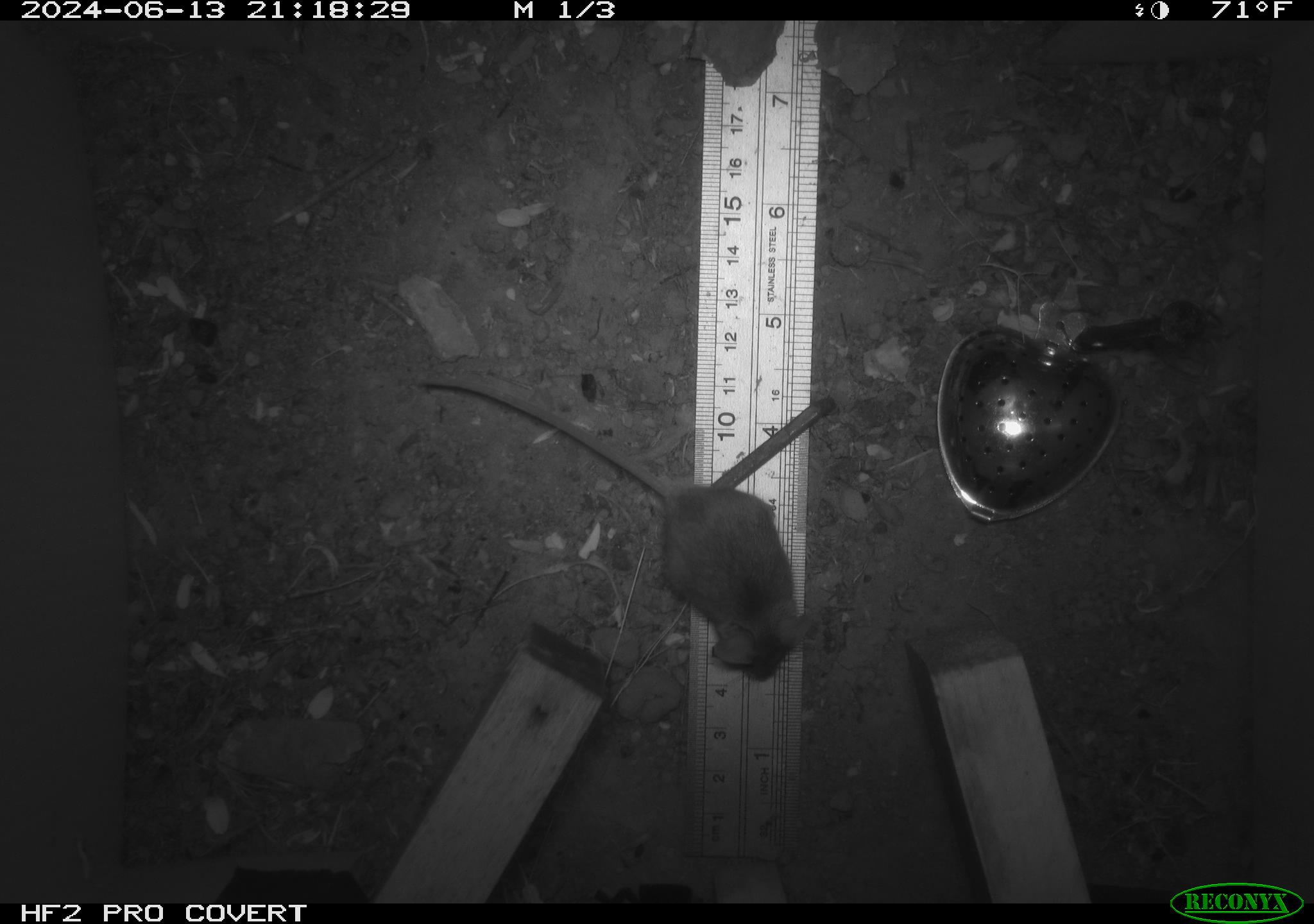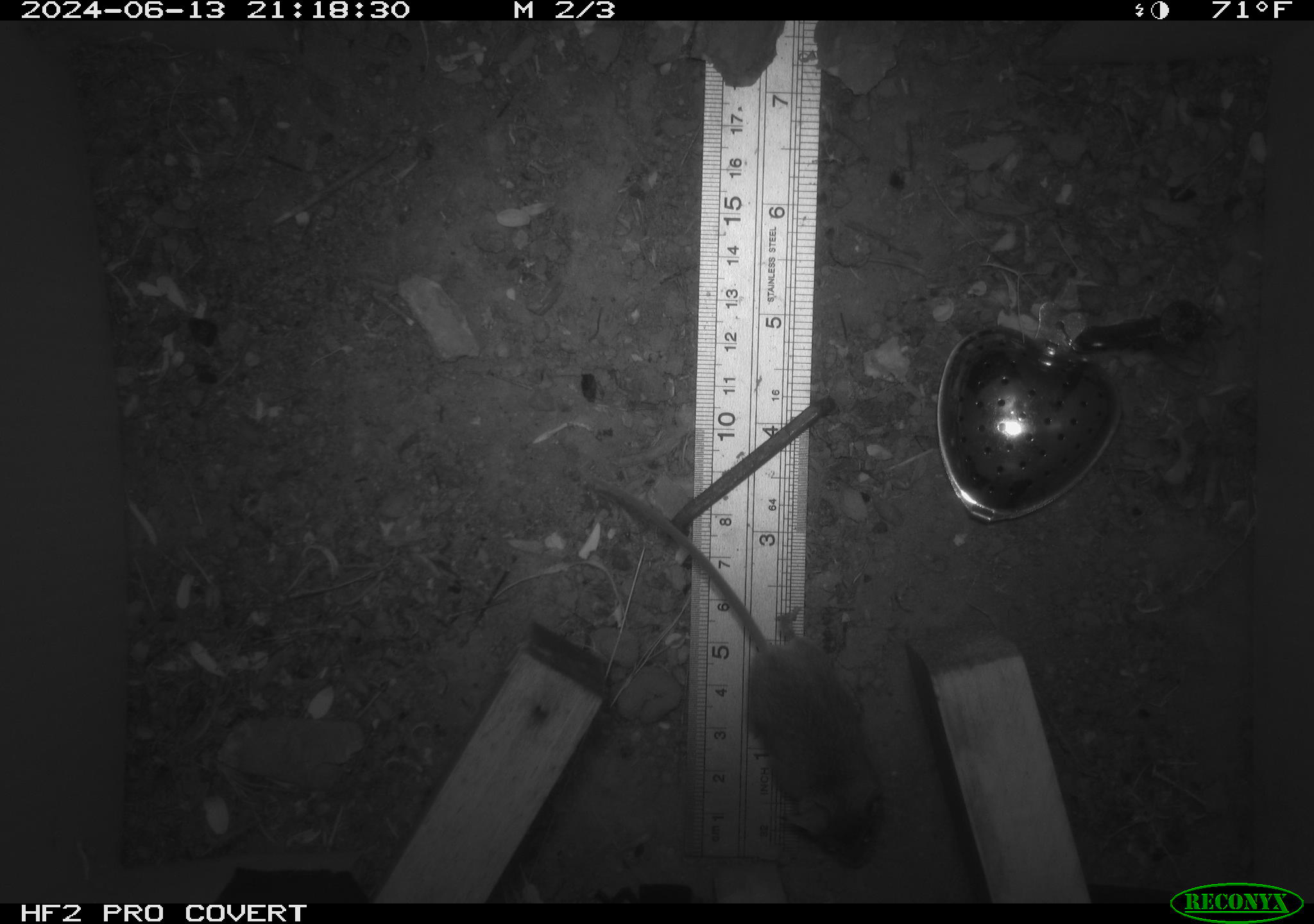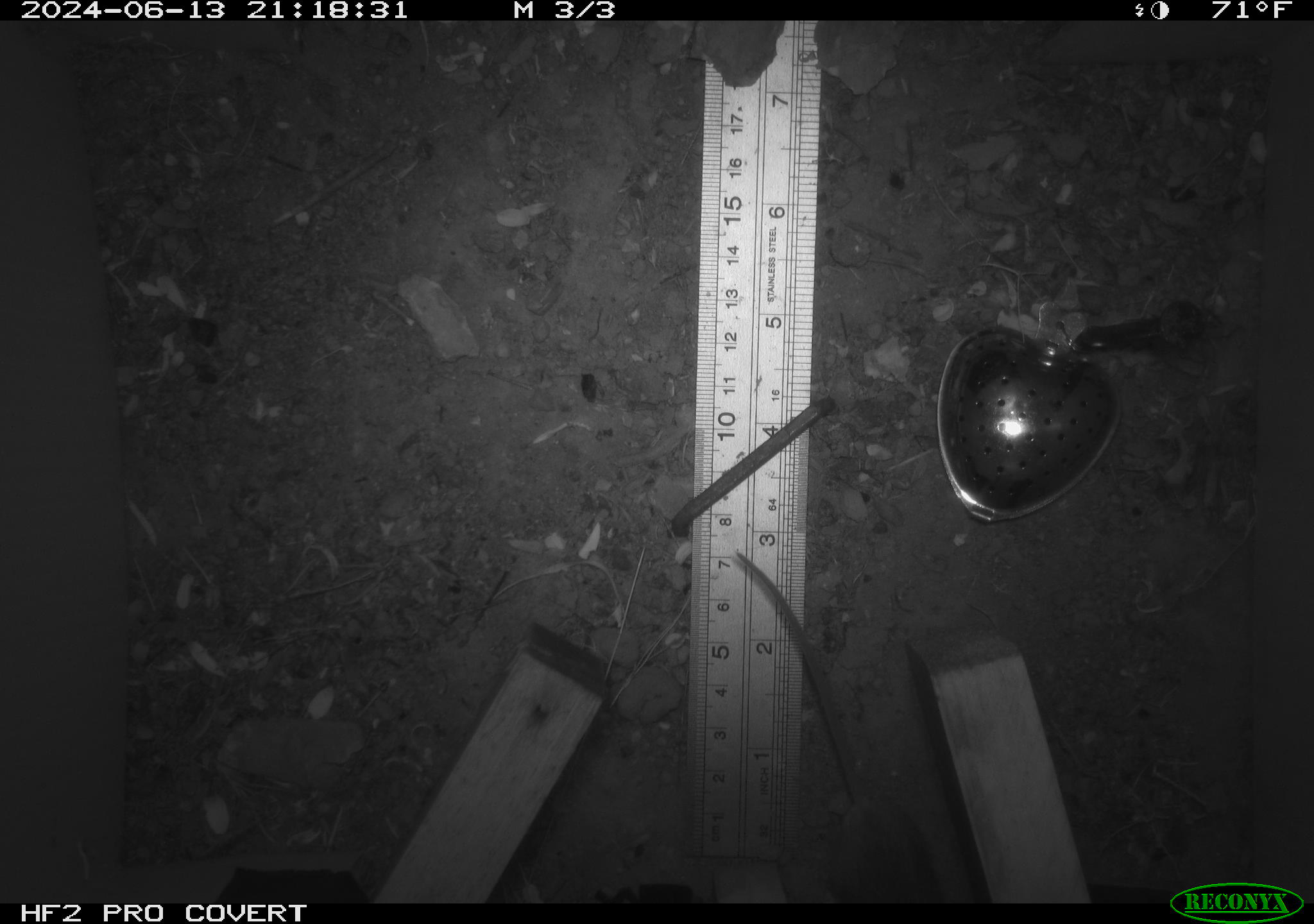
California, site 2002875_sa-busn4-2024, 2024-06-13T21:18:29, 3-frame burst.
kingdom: Animalia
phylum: Chordata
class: Mammalia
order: Rodentia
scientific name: Rodentia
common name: rodent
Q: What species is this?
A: Rodent (Rodentia).